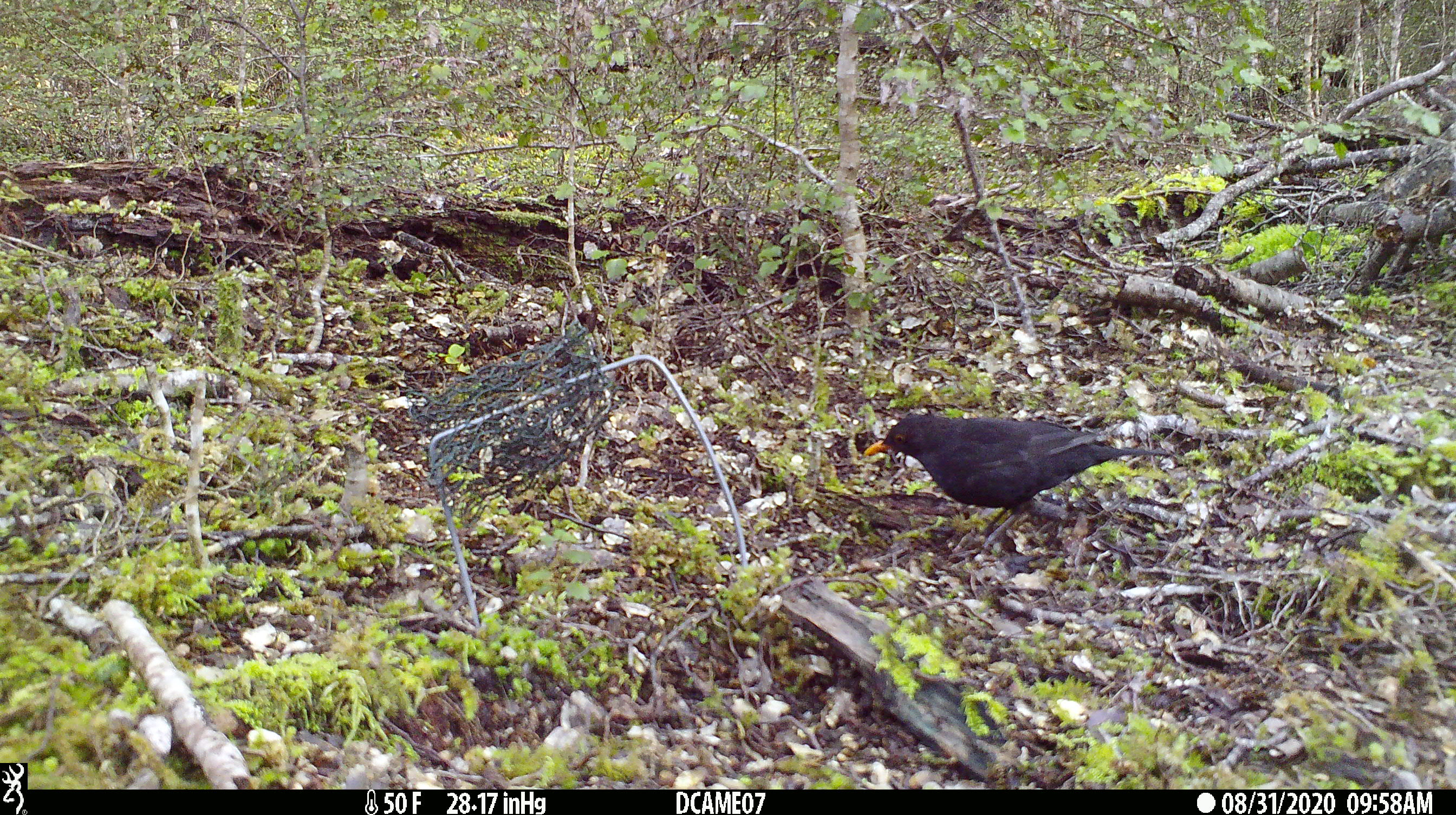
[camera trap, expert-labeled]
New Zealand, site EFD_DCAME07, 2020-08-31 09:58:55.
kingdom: Animalia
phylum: Chordata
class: Aves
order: Passeriformes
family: Turdidae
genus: Turdus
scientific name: Turdus merula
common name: eurasian blackbird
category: blackbird